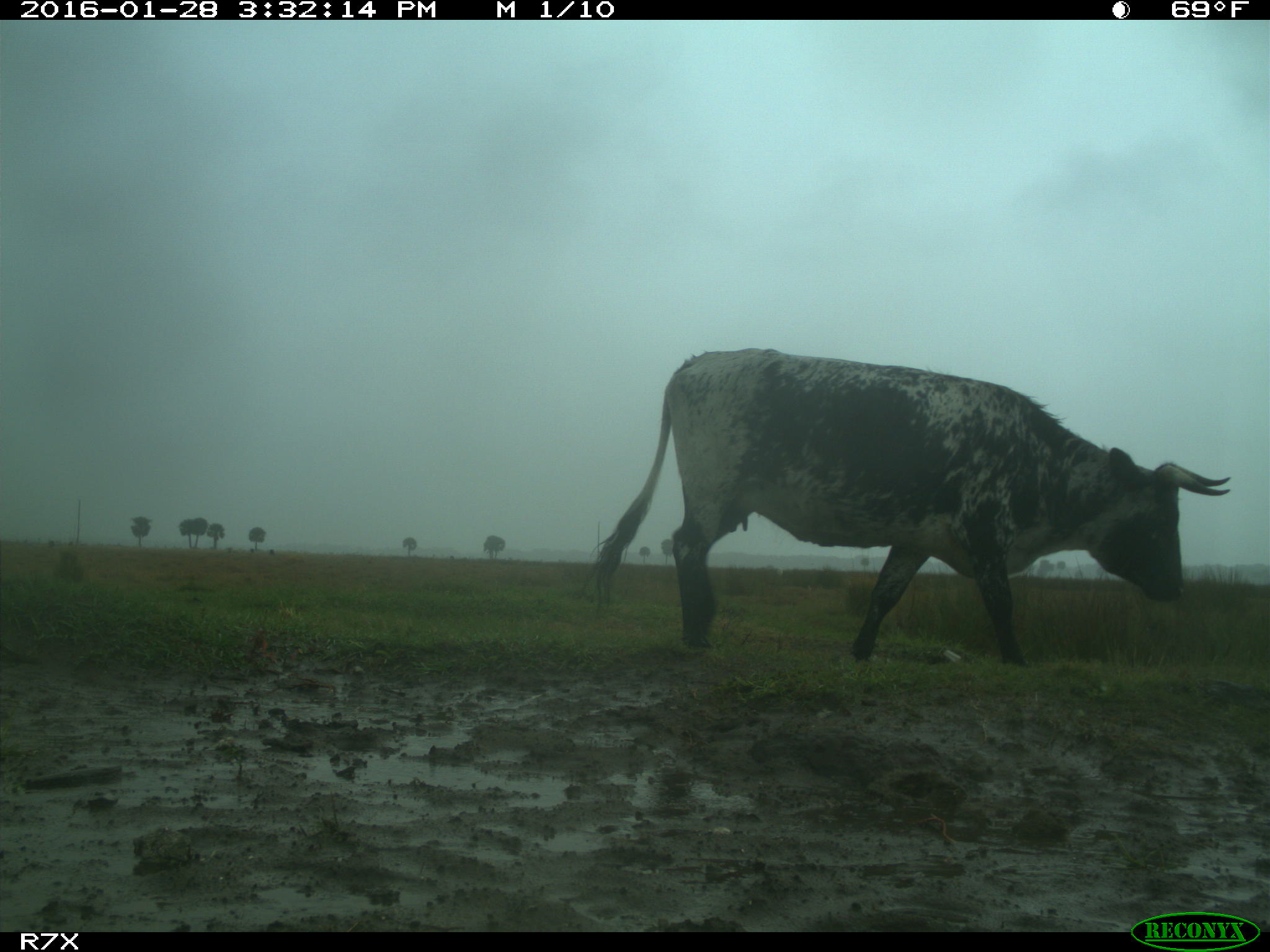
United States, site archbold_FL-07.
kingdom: Animalia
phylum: Chordata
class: Mammalia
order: Artiodactyla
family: Bovidae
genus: Bos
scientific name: Bos taurus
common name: domestic cow